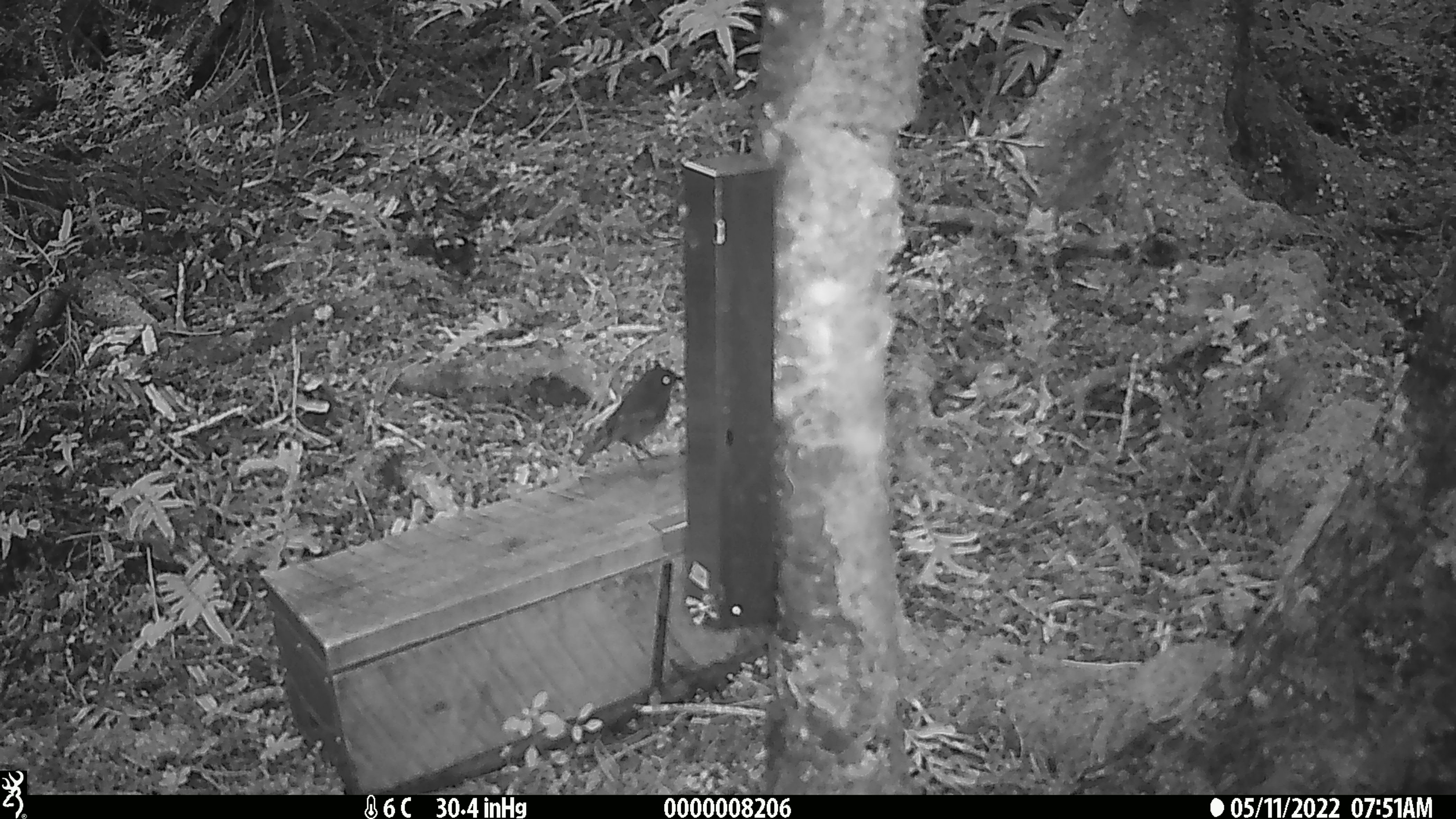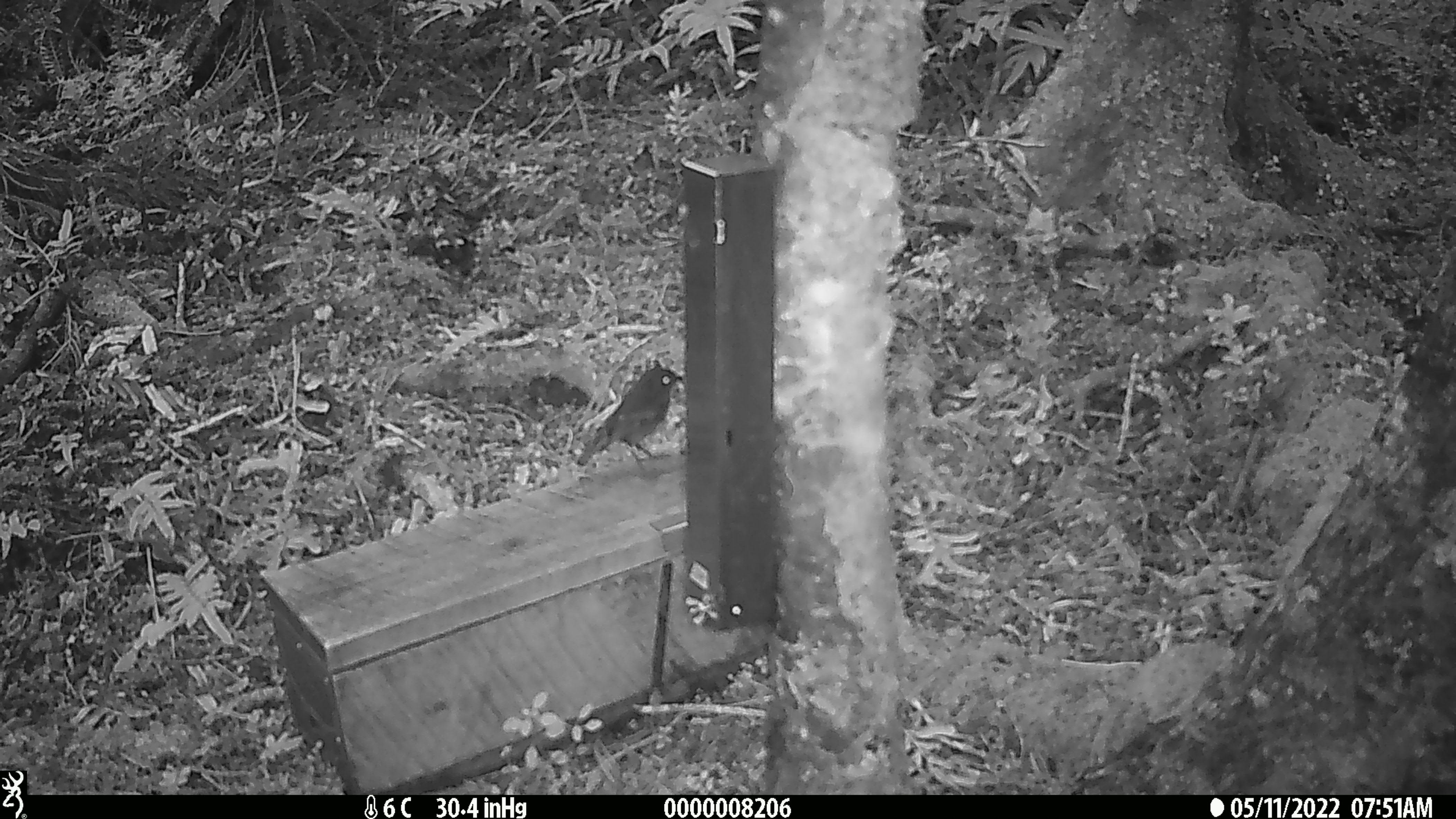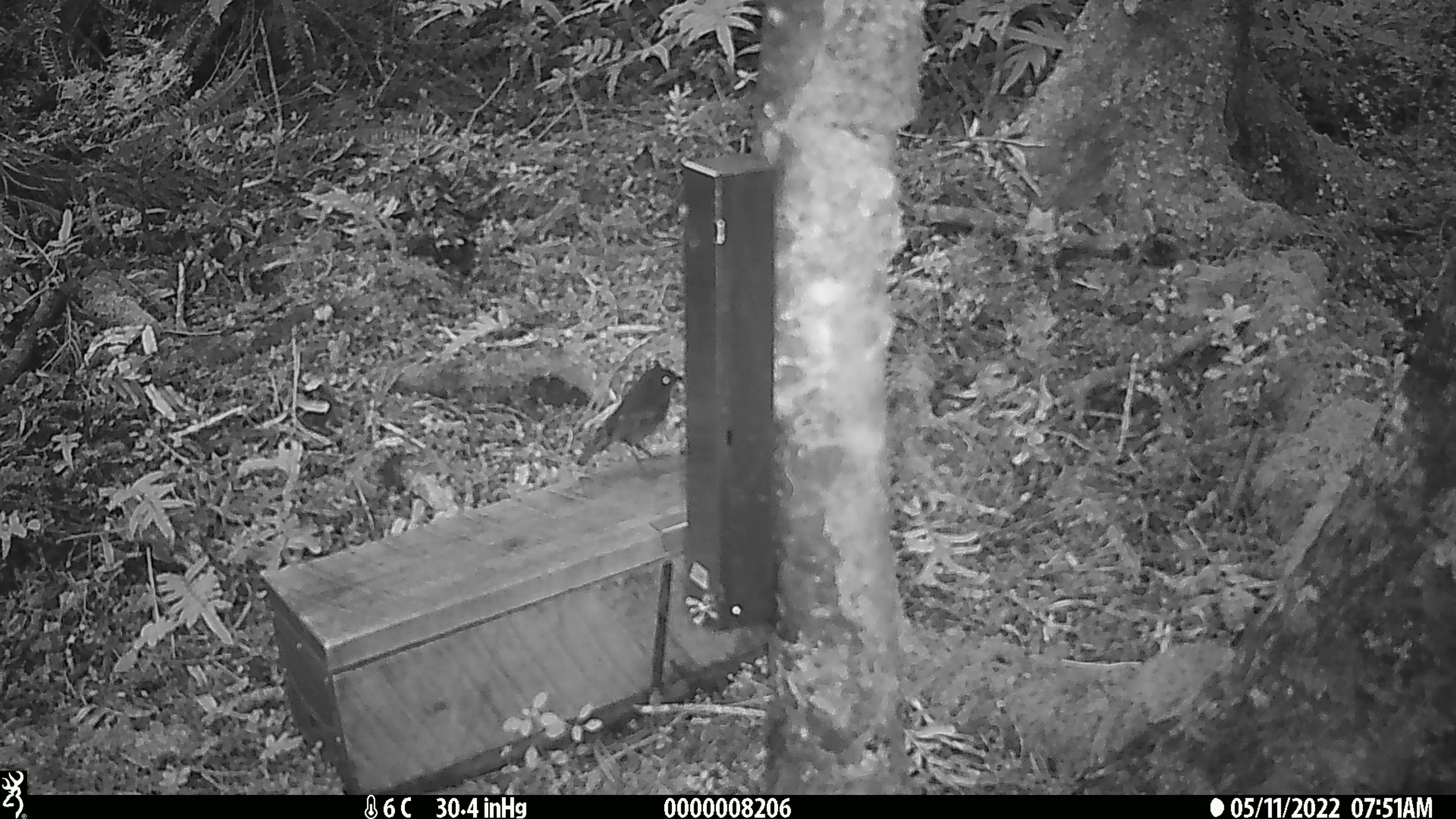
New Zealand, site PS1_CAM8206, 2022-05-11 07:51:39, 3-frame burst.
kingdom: Animalia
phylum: Chordata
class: Aves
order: Passeriformes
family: Petroicidae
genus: Petroica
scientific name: Petroica australis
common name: new zealand robin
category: robin